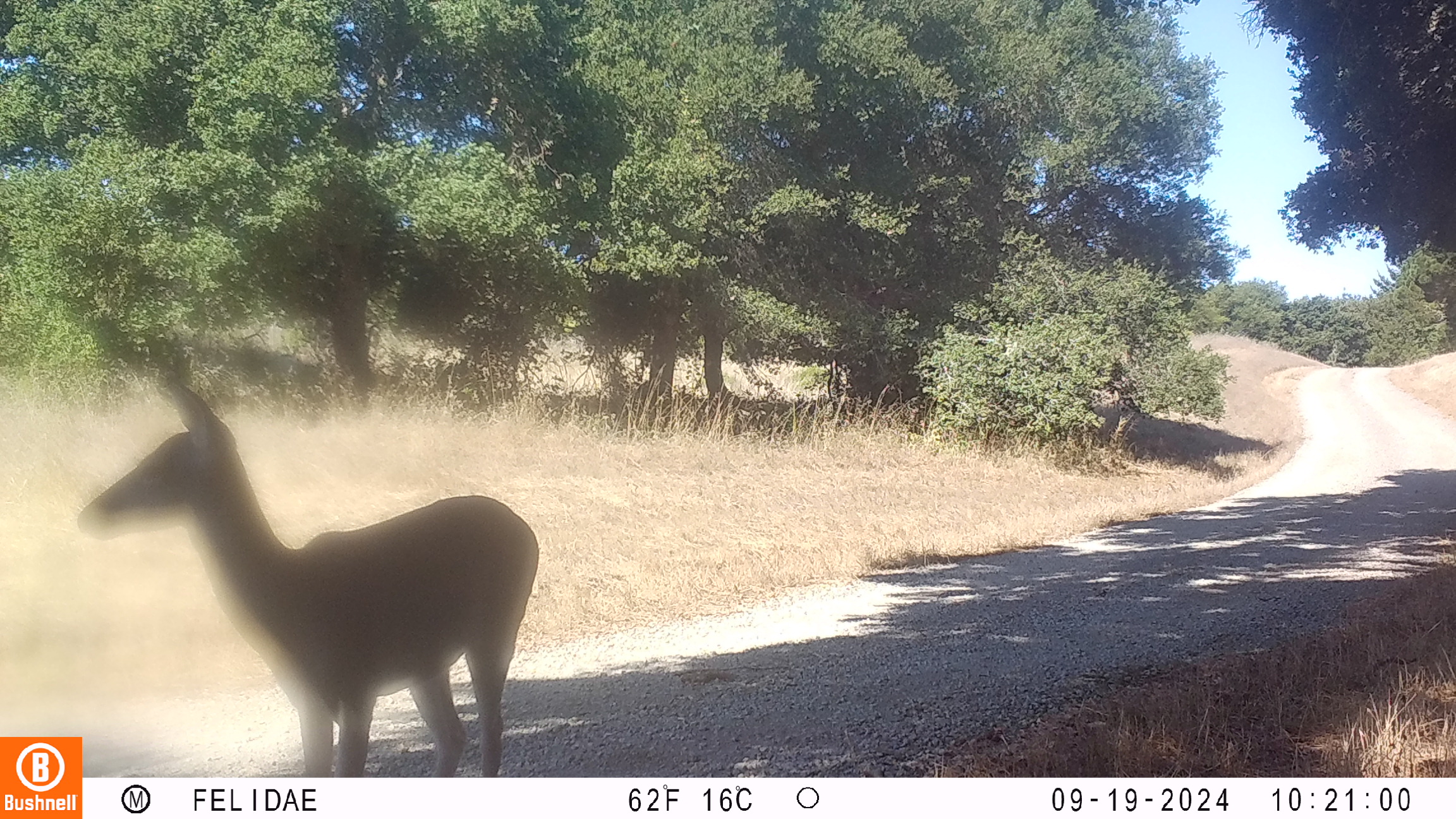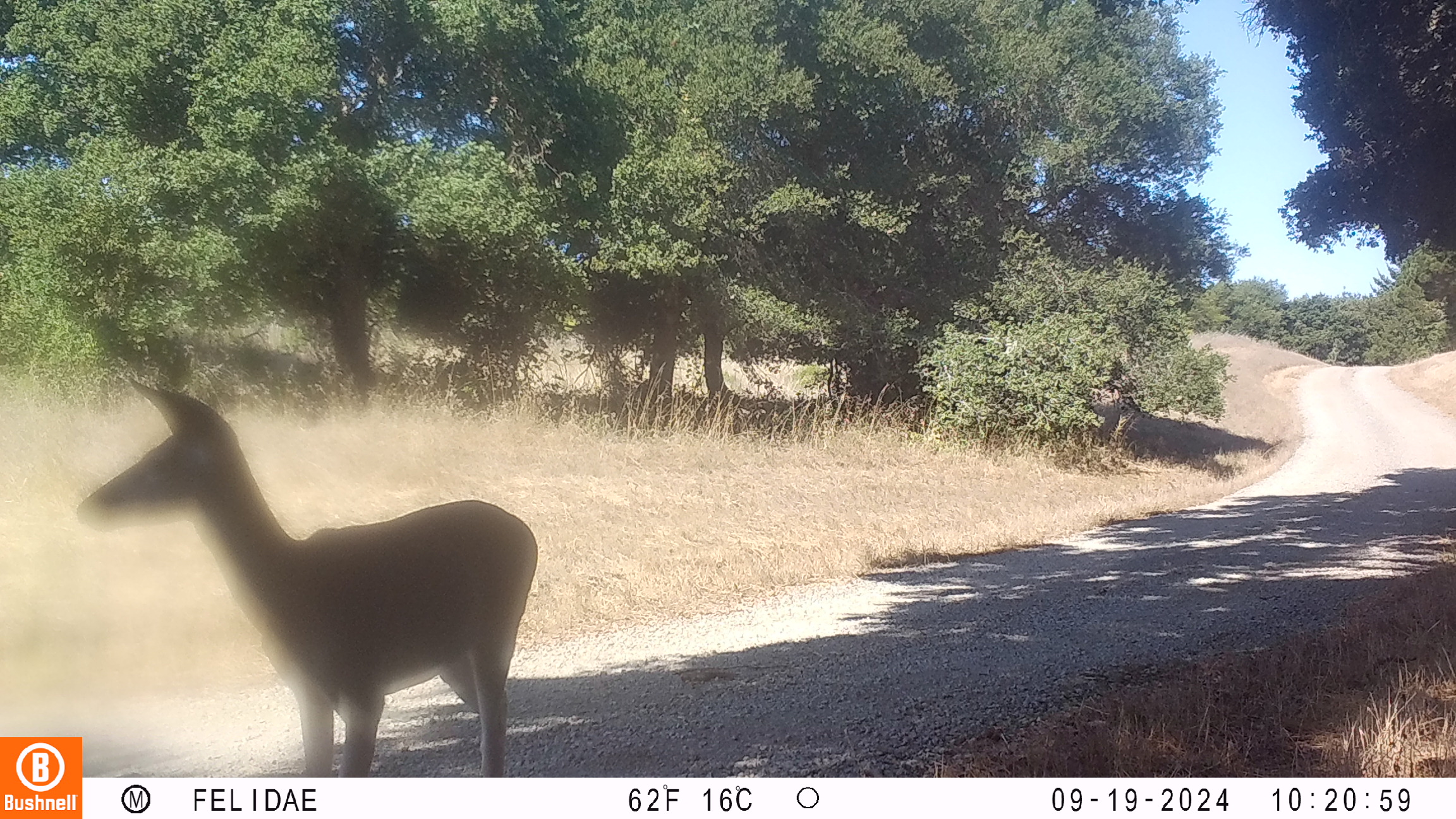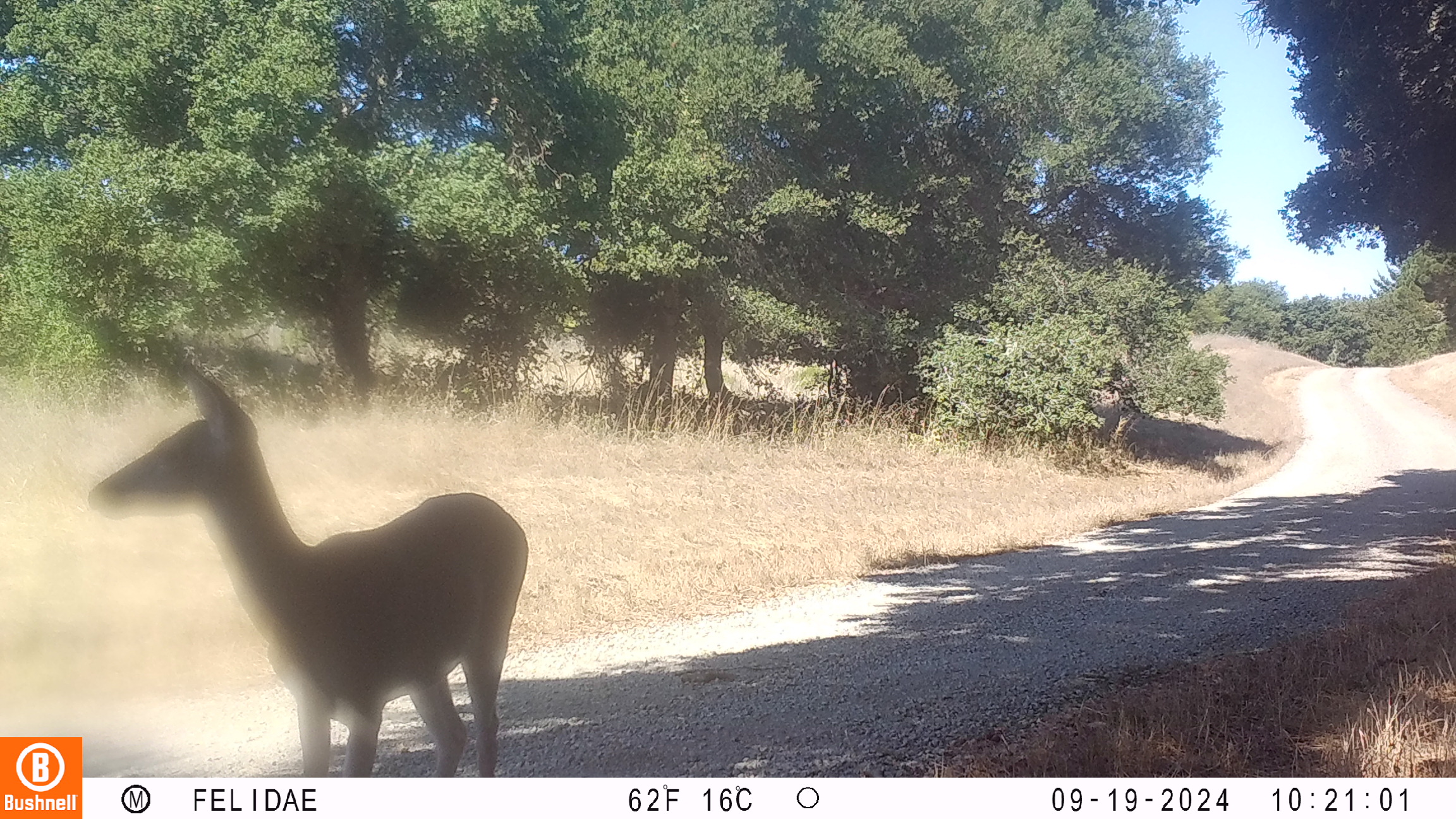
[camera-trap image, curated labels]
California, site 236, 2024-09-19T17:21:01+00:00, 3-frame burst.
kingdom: Animalia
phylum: Chordata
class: Mammalia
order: Artiodactyla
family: Cervidae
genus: Odocoileus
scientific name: Odocoileus hemionus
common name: mule deer